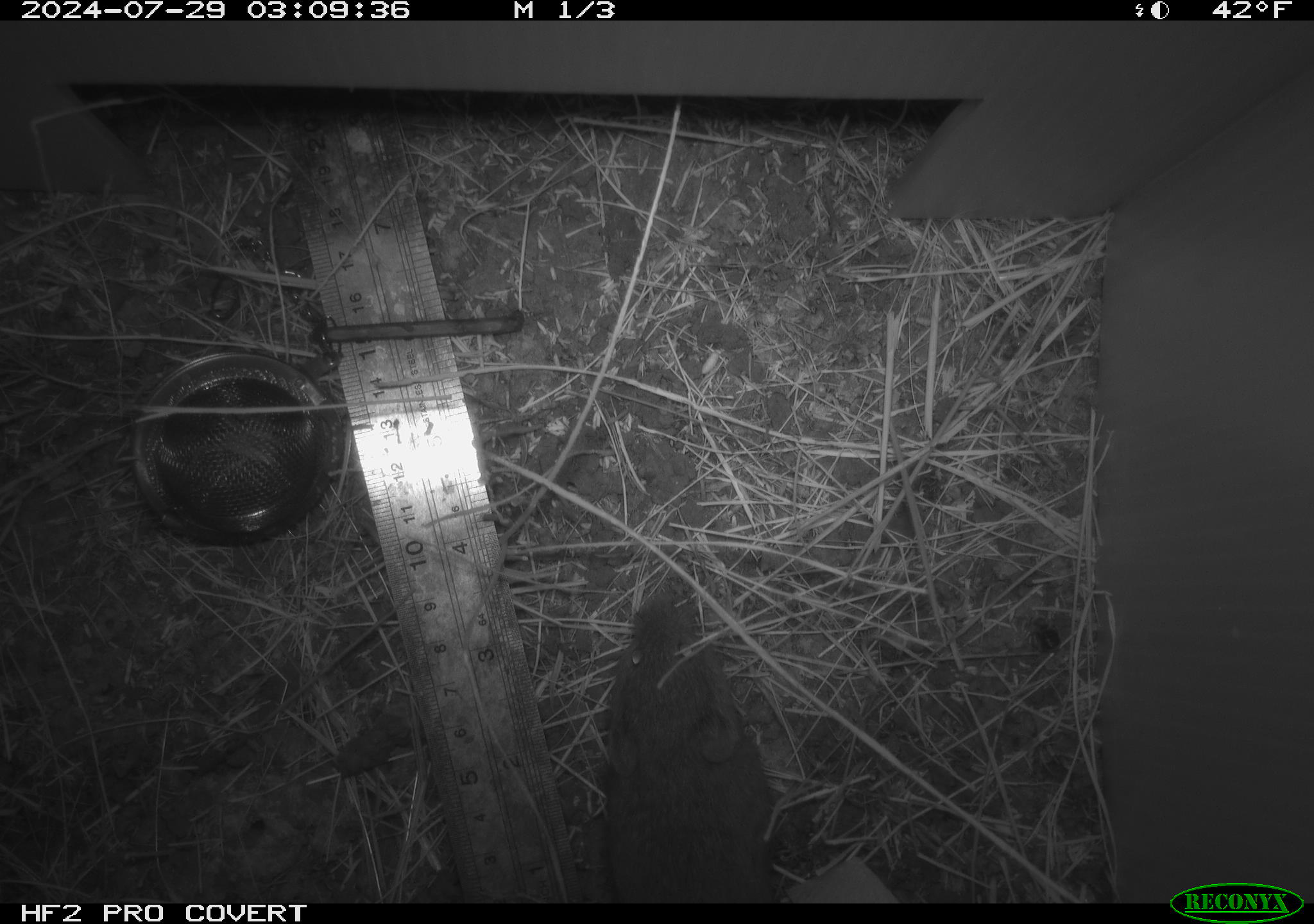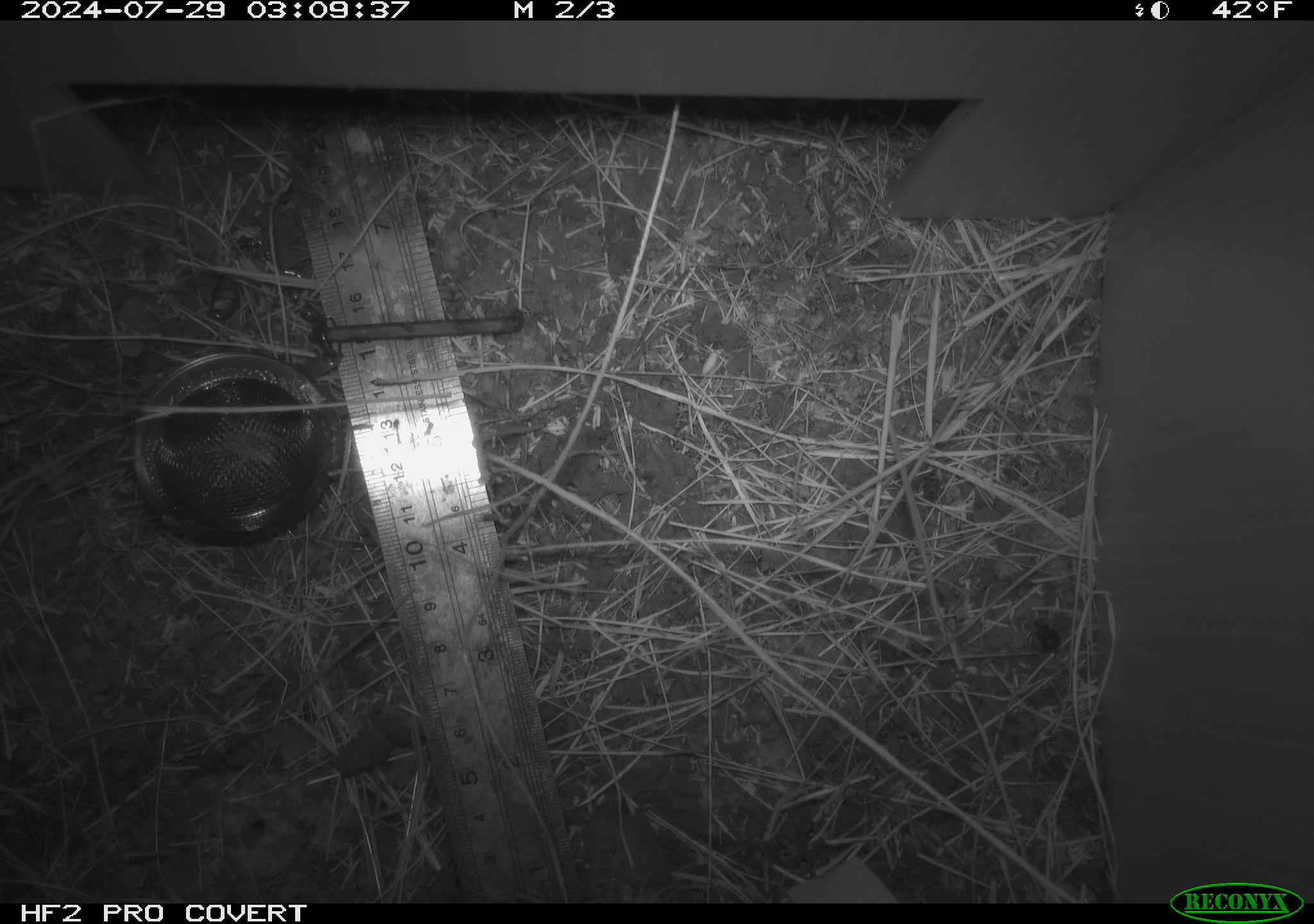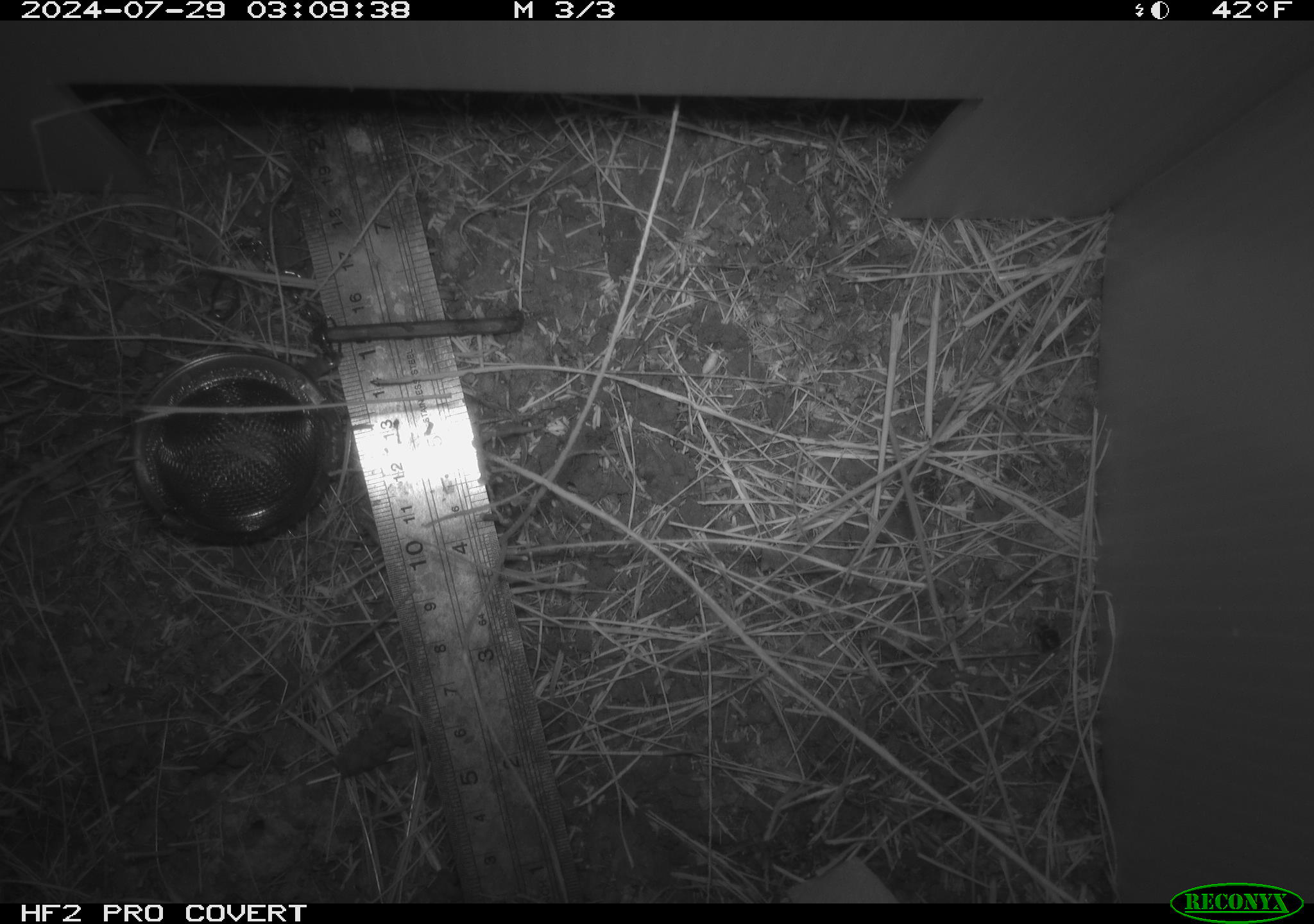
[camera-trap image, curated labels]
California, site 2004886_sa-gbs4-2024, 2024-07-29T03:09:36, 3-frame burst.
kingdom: Animalia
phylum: Chordata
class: Mammalia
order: Rodentia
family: Cricetidae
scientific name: Arvicolinae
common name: voles, lemmings, and muskrats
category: arvicolinae subfamily